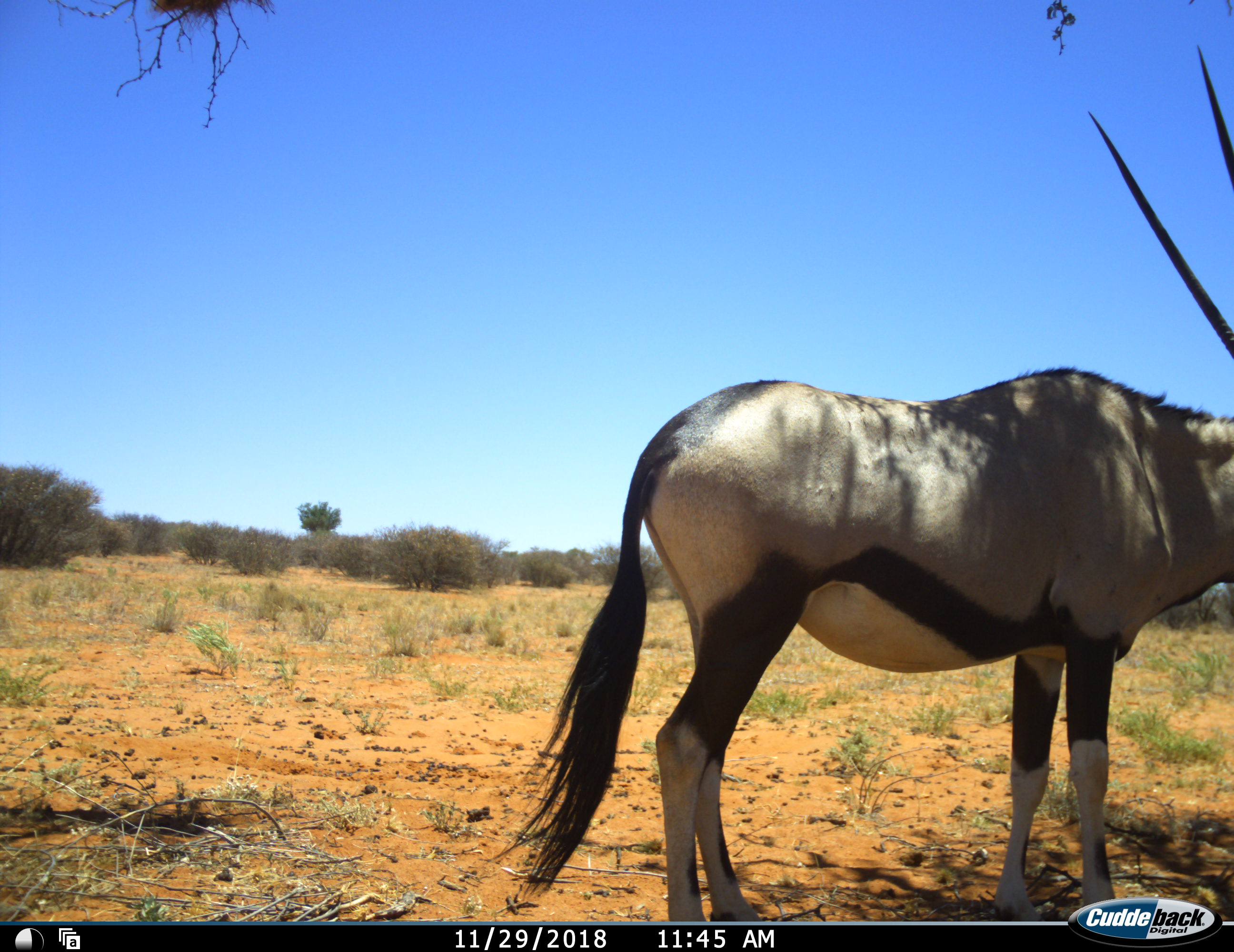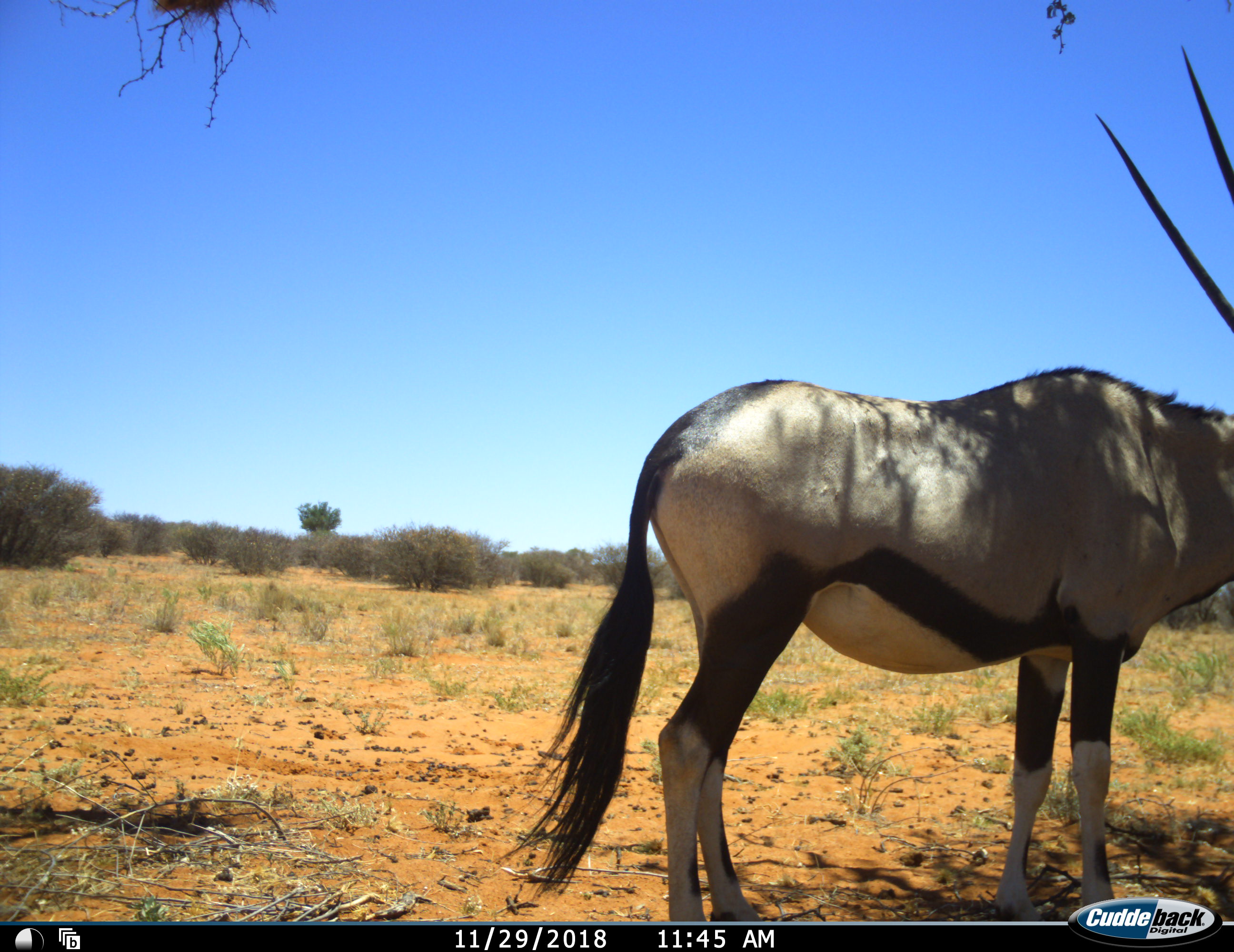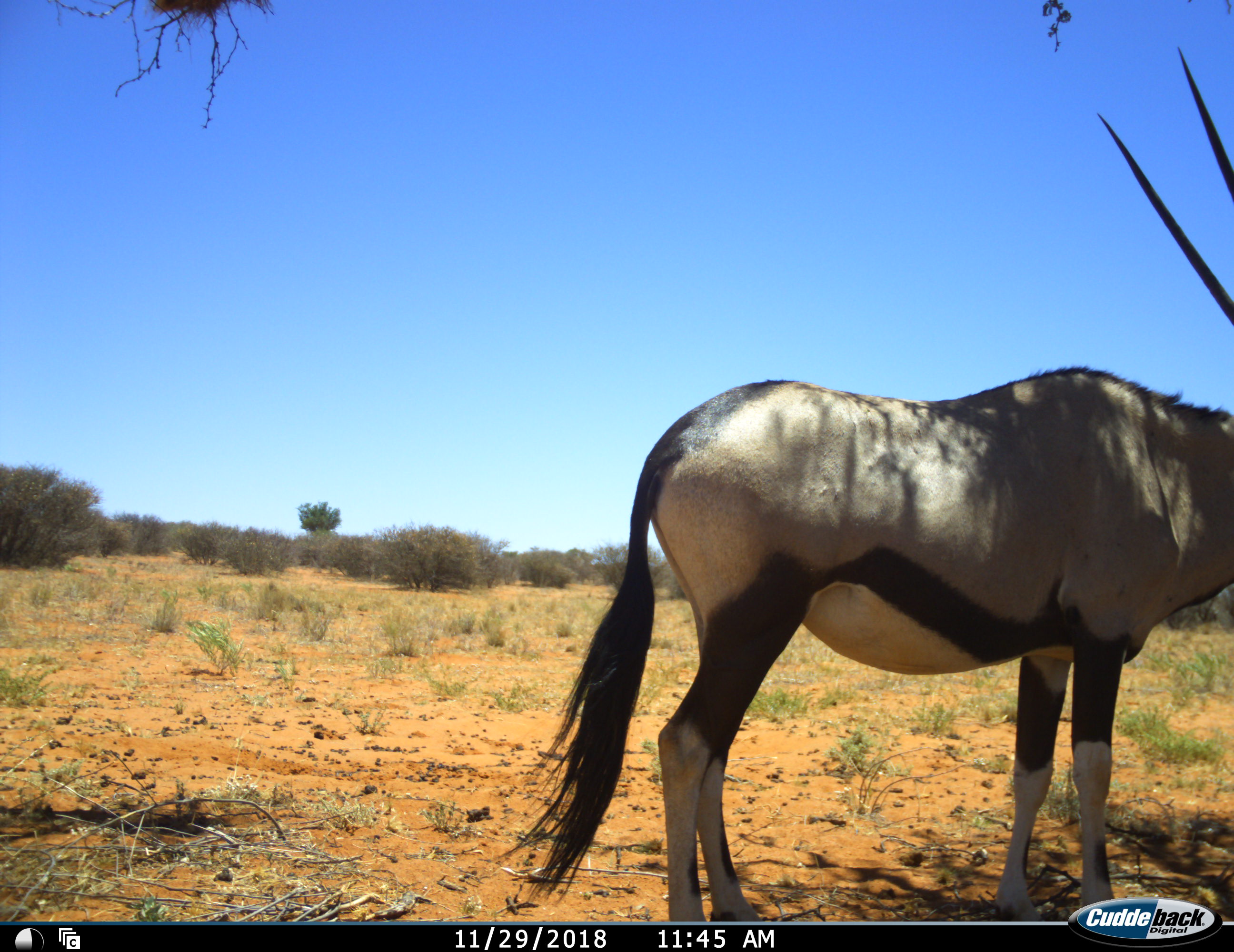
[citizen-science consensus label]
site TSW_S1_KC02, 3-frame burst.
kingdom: Animalia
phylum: Chordata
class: Mammalia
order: Artiodactyla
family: Bovidae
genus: Oryx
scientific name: Oryx gazella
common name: gemsbok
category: oryx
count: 1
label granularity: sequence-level